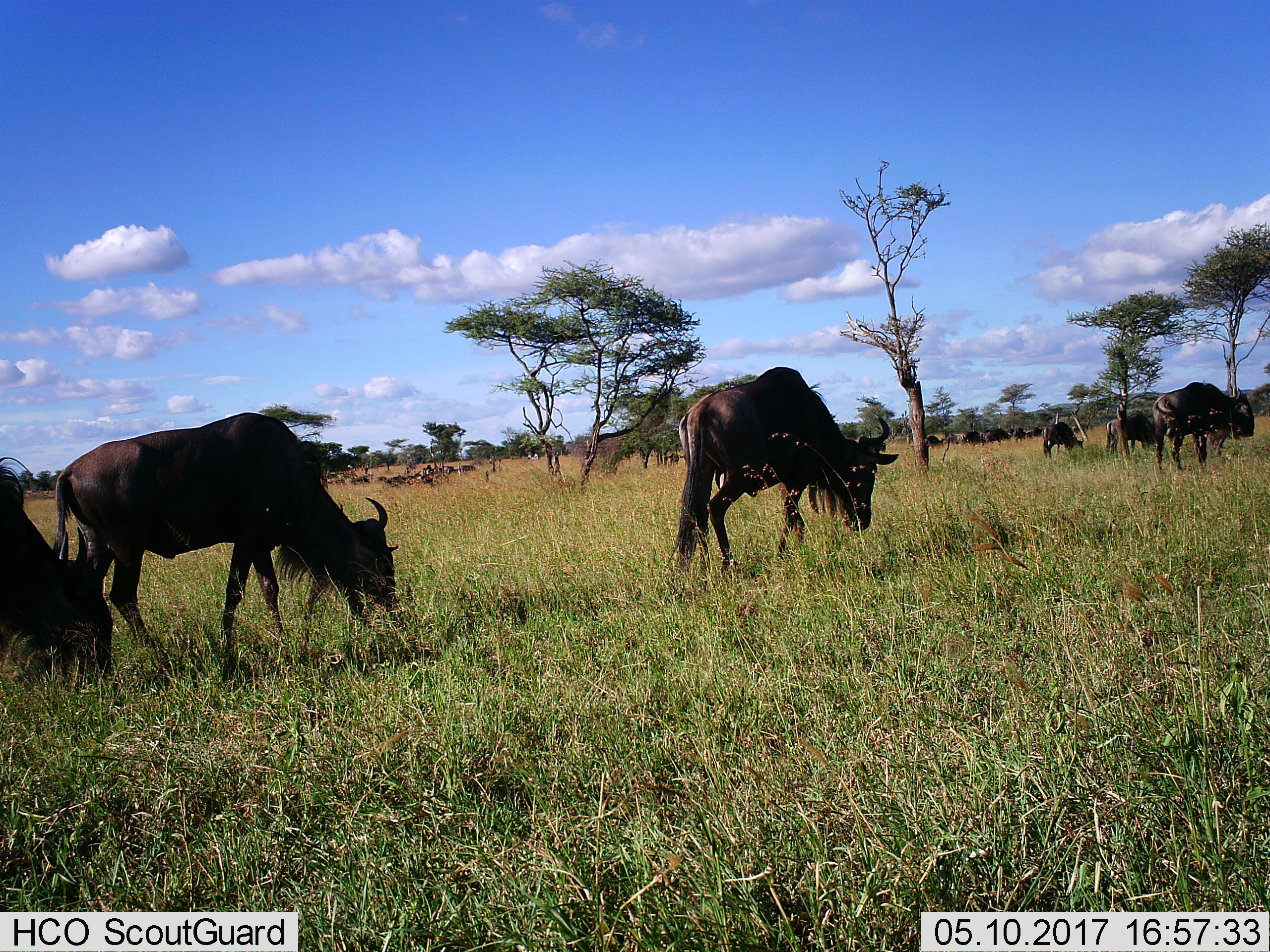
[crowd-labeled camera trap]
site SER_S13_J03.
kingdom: Animalia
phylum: Chordata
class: Mammalia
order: Artiodactyla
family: Bovidae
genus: Connochaetes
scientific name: Connochaetes taurinus taurinus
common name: blue wildebeest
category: wildebeestblue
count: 11-50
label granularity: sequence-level